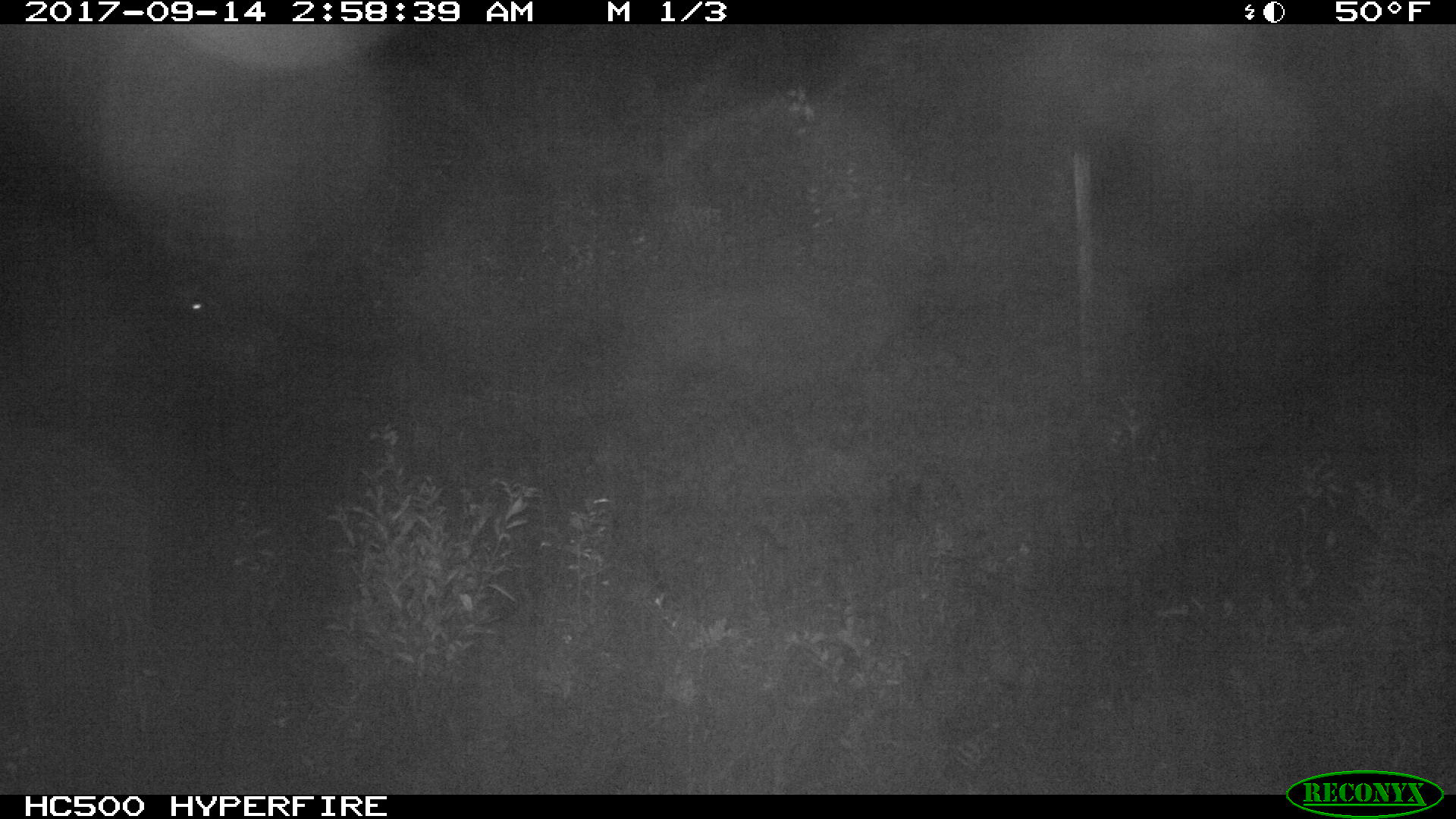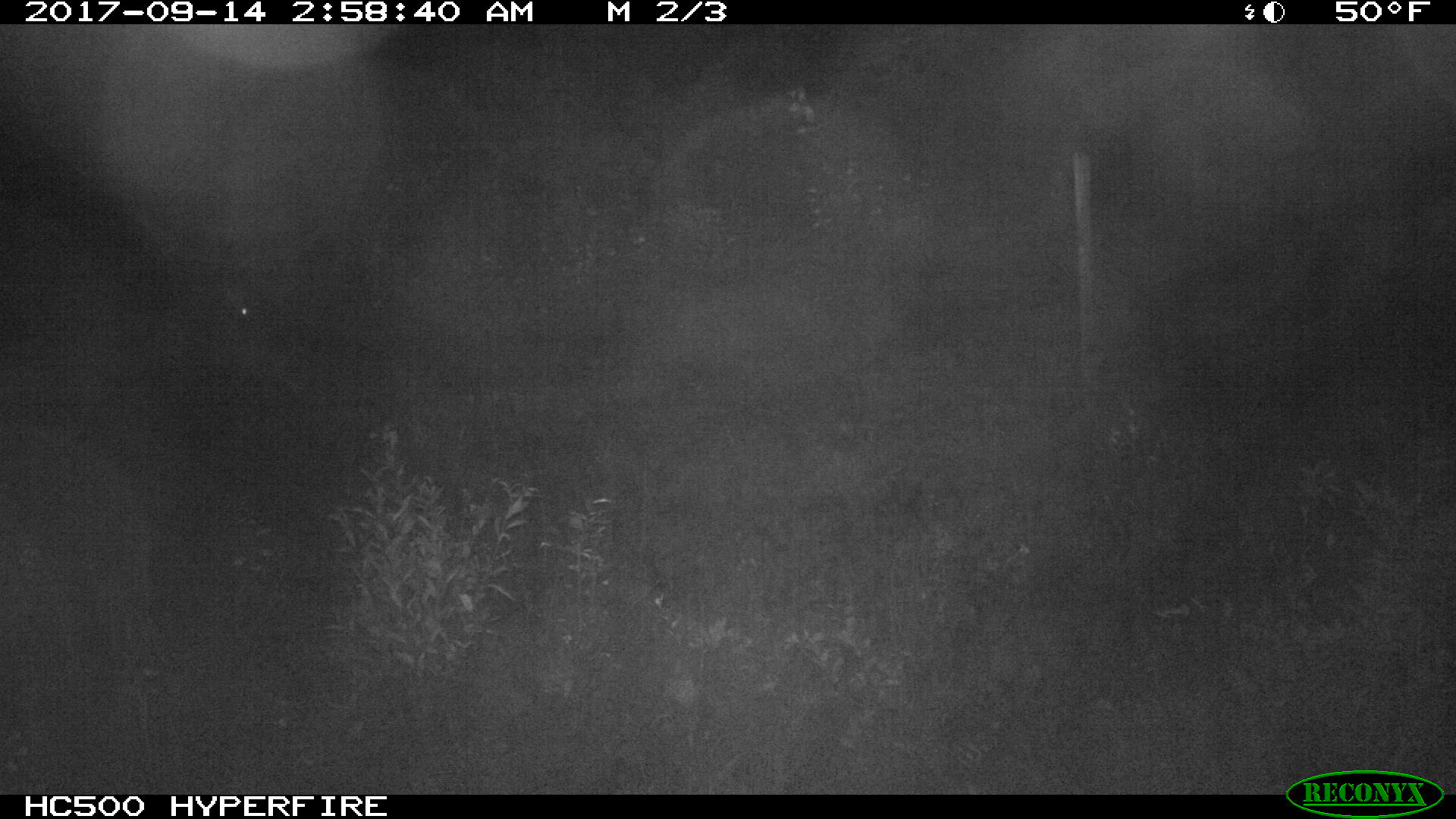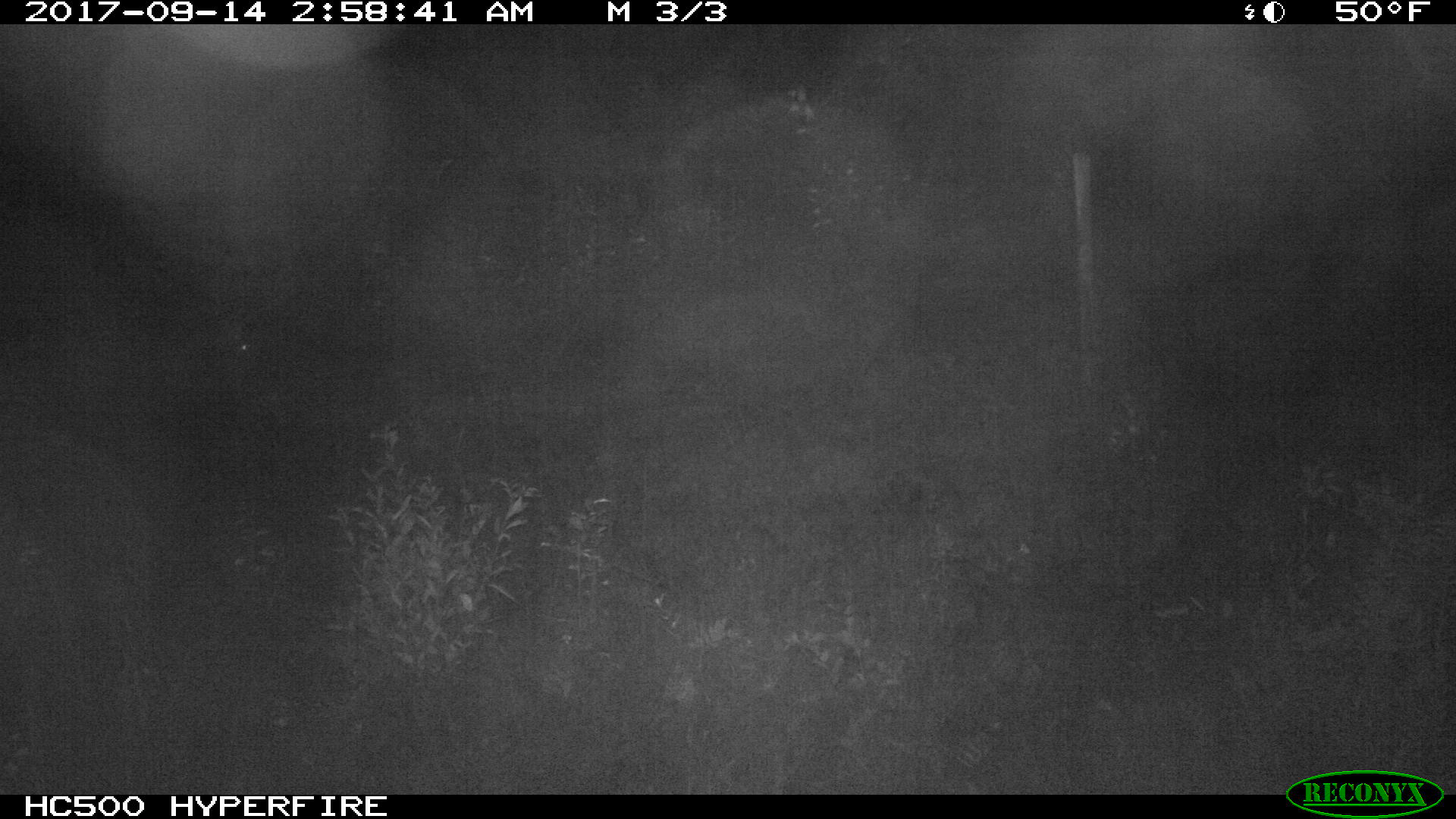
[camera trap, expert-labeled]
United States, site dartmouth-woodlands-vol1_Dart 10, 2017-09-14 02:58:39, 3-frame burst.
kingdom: Animalia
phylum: Chordata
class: Mammalia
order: Artiodactyla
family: Cervidae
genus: Alces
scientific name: Alces alces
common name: moose